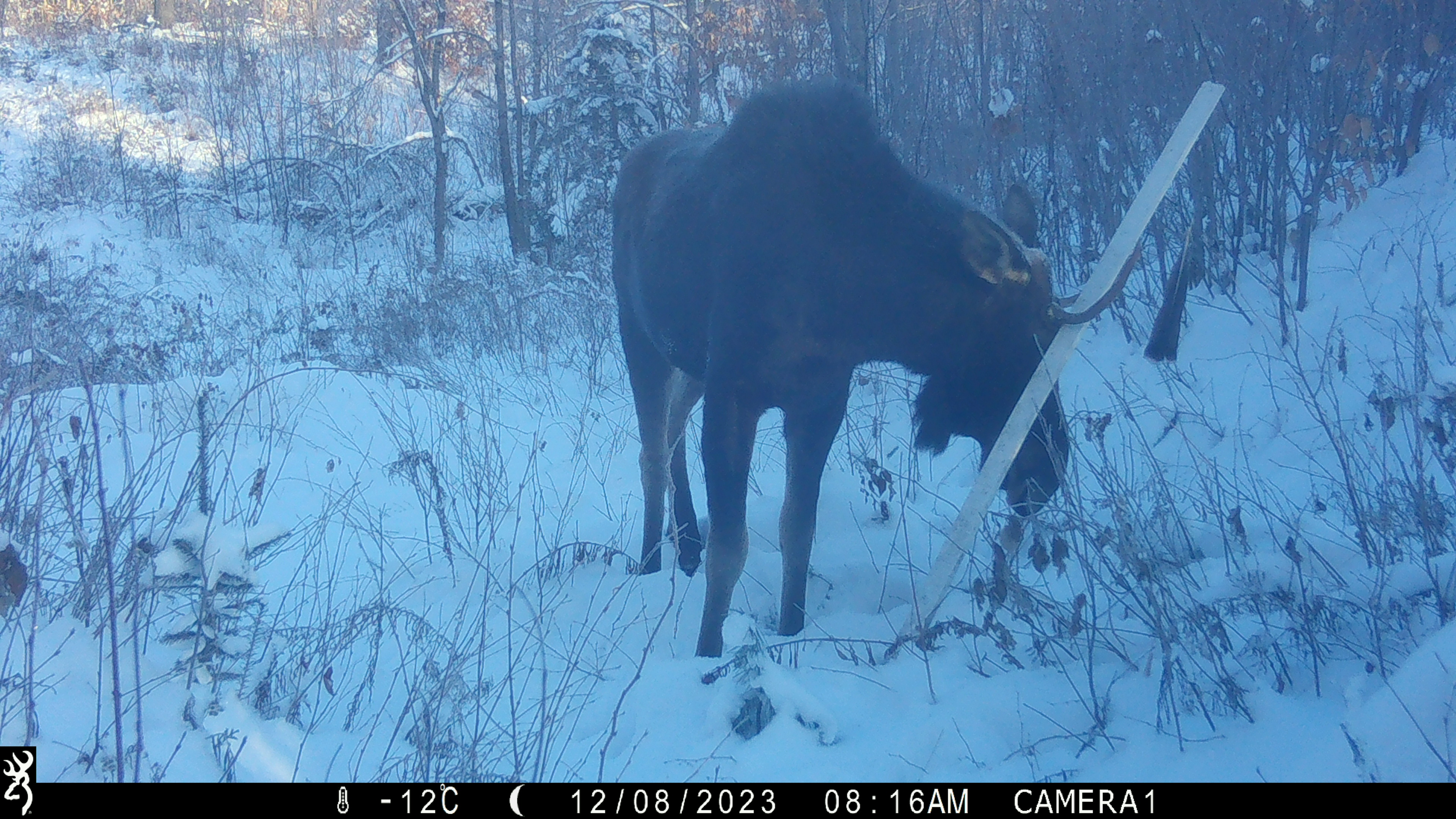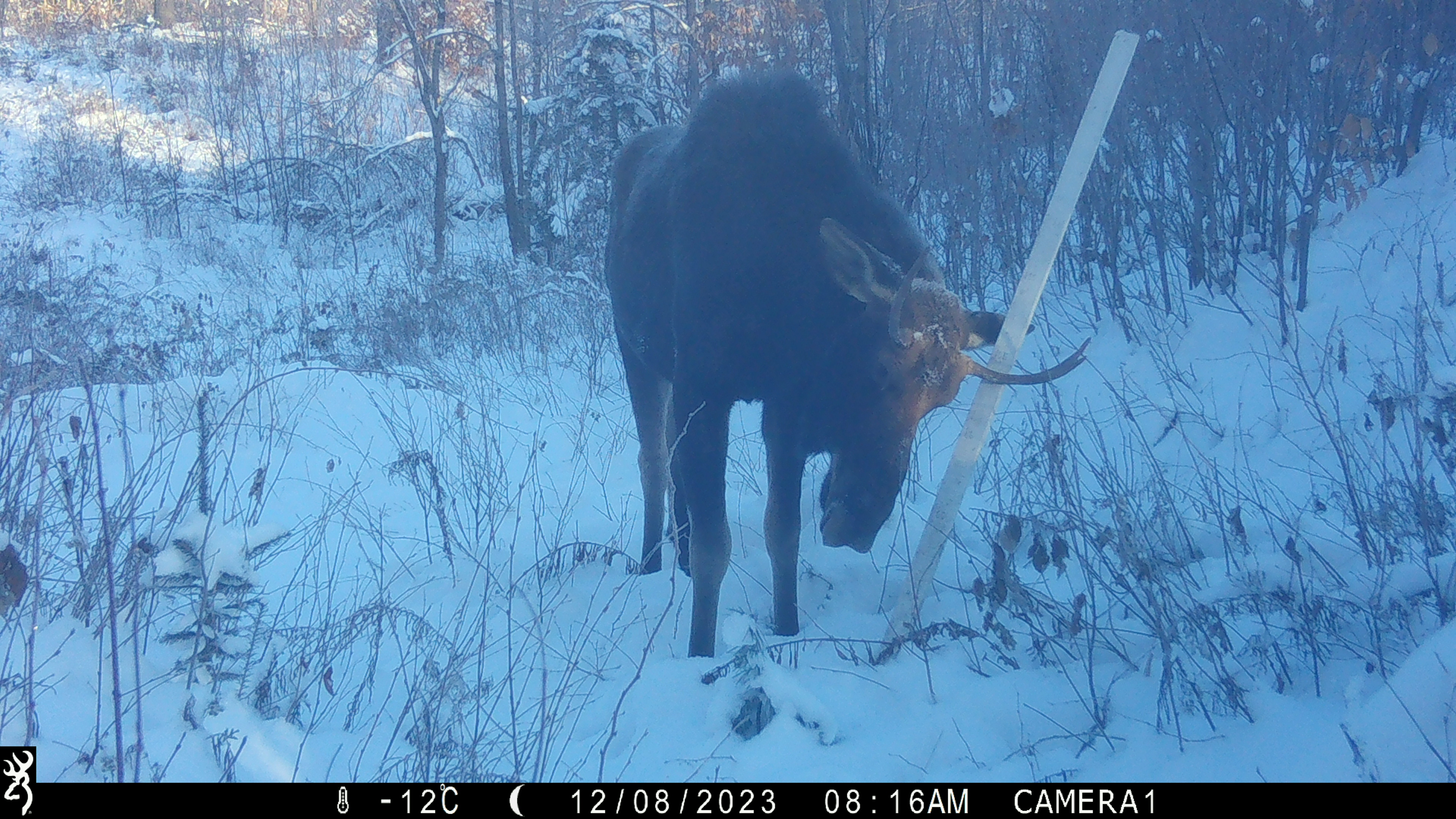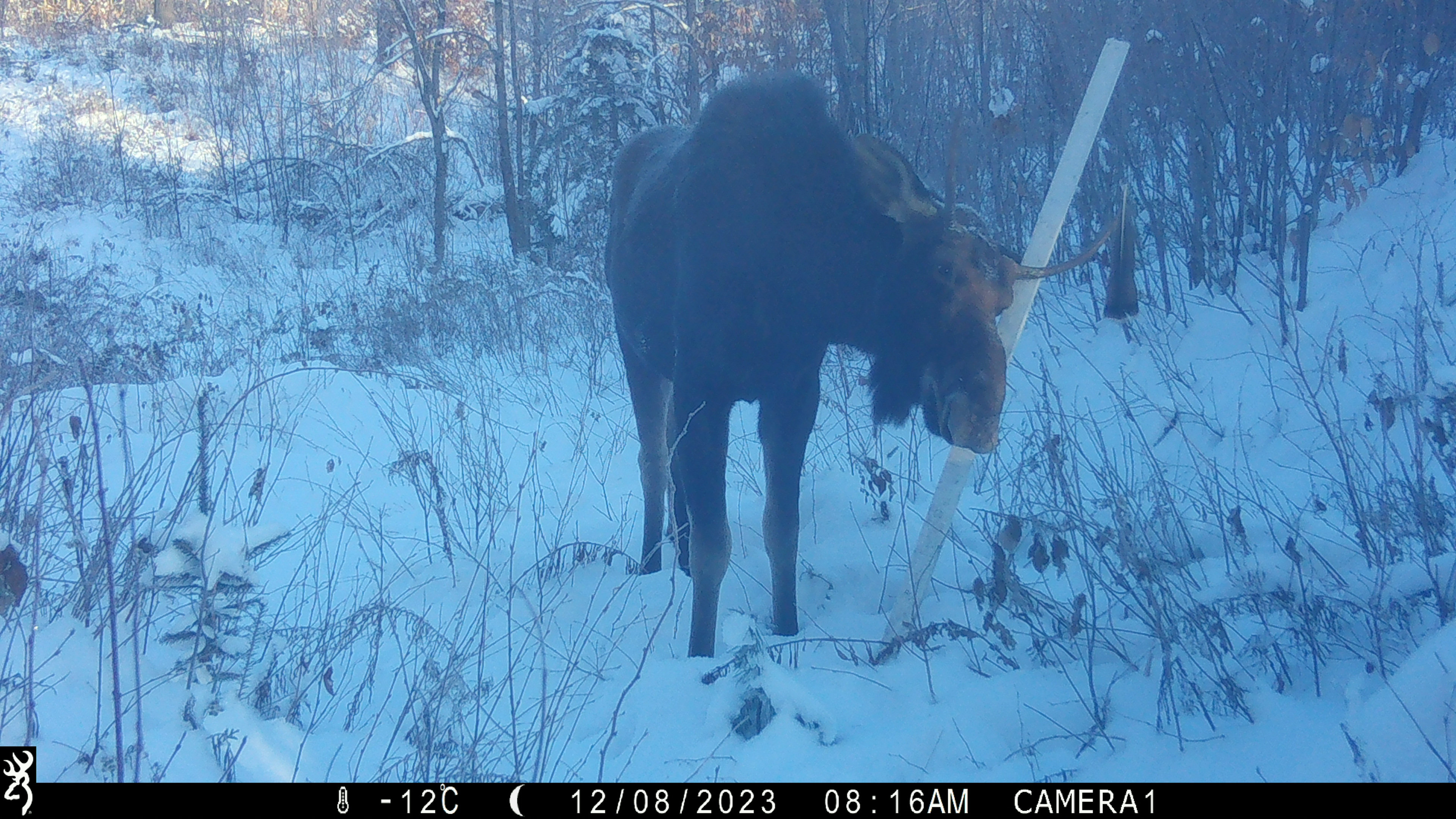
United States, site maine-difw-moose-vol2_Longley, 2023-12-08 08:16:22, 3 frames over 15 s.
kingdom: Animalia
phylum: Chordata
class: Mammalia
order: Artiodactyla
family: Cervidae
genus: Alces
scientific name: Alces alces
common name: moose